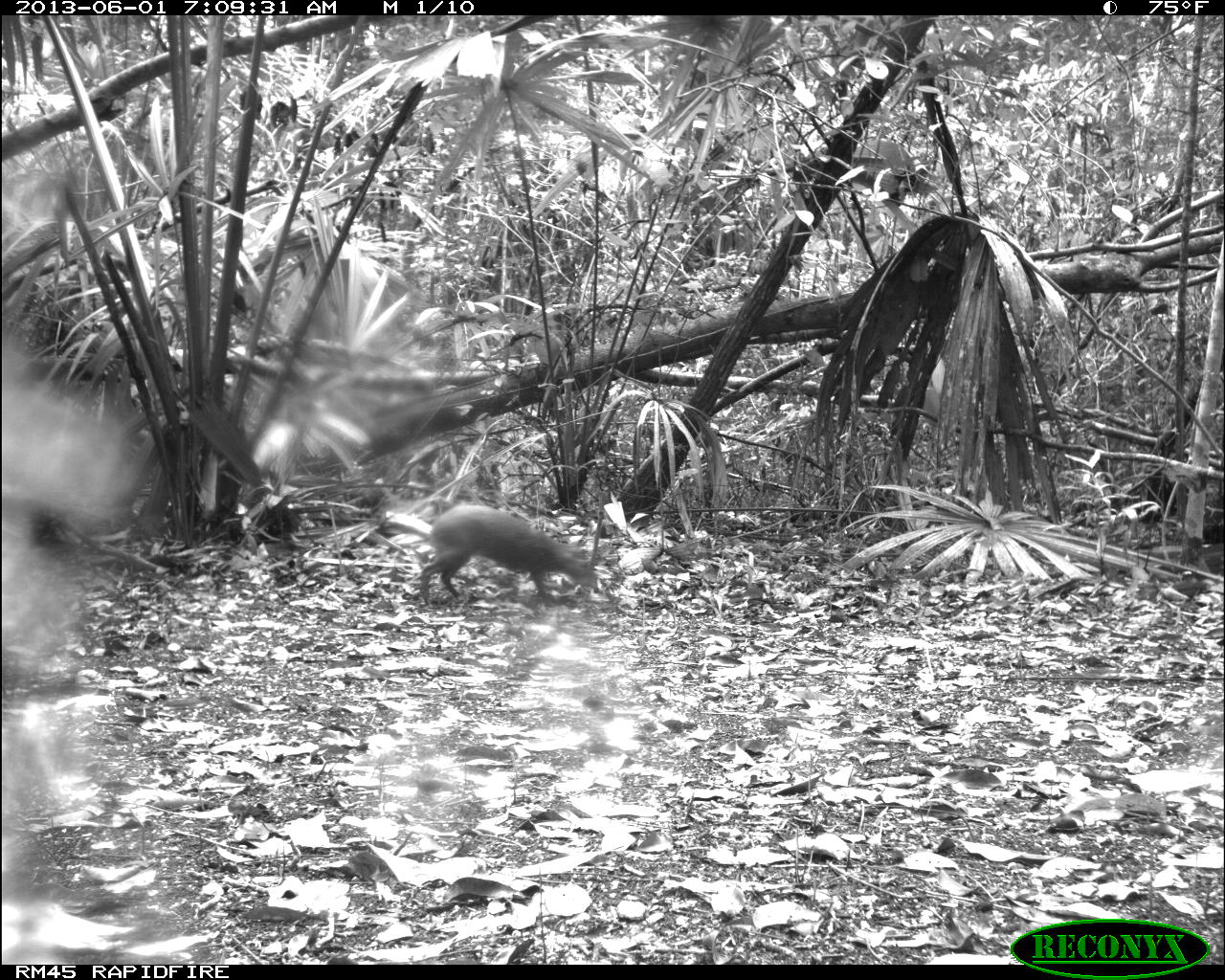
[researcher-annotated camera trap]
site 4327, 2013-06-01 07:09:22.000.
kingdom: Animalia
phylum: Chordata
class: Mammalia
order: Rodentia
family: Dasyproctidae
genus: Dasyprocta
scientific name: Dasyprocta punctata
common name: central american agouti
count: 1